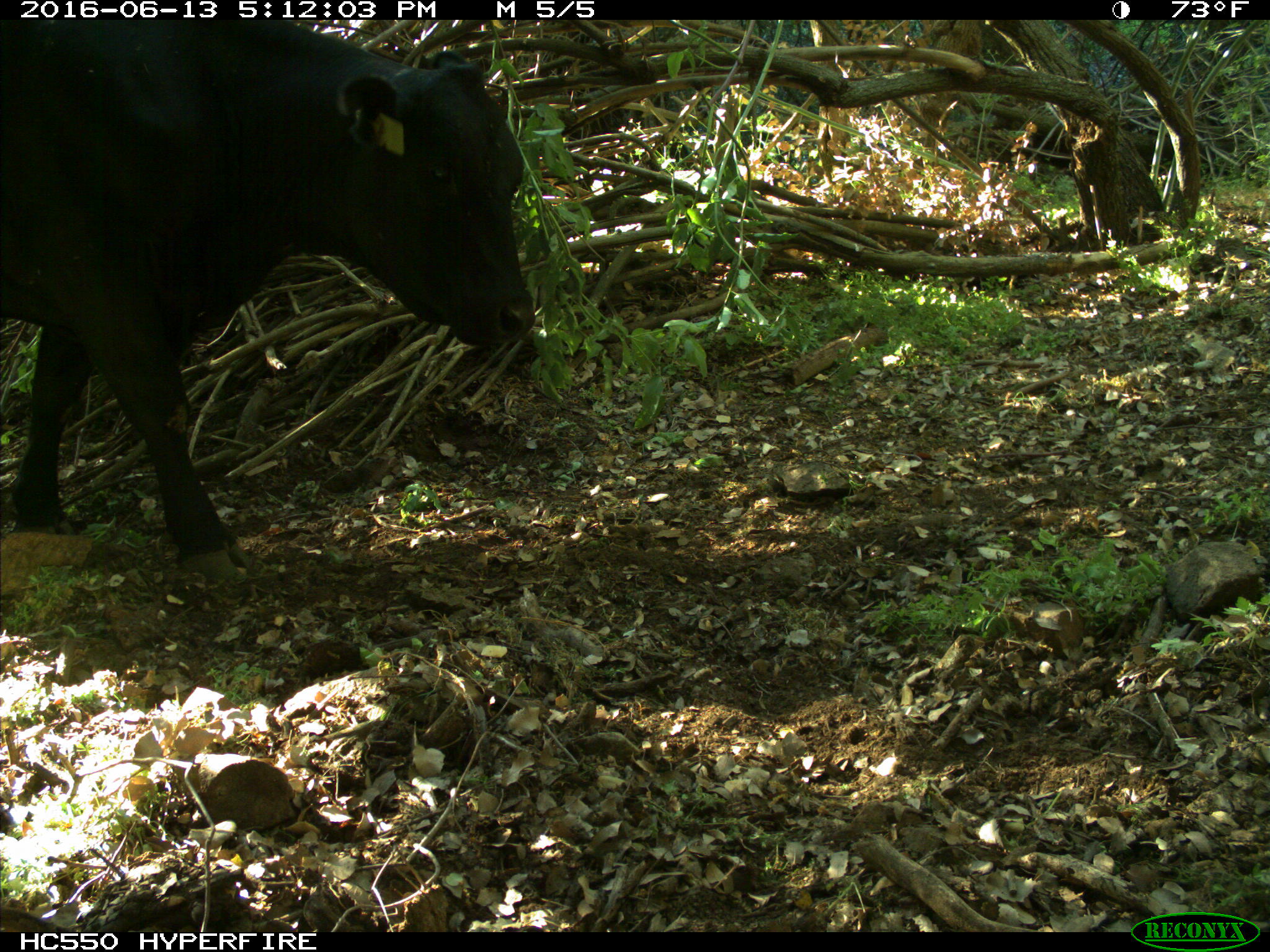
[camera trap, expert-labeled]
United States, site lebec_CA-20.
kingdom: Animalia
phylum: Chordata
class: Mammalia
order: Artiodactyla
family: Bovidae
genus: Bos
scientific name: Bos taurus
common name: domestic cow